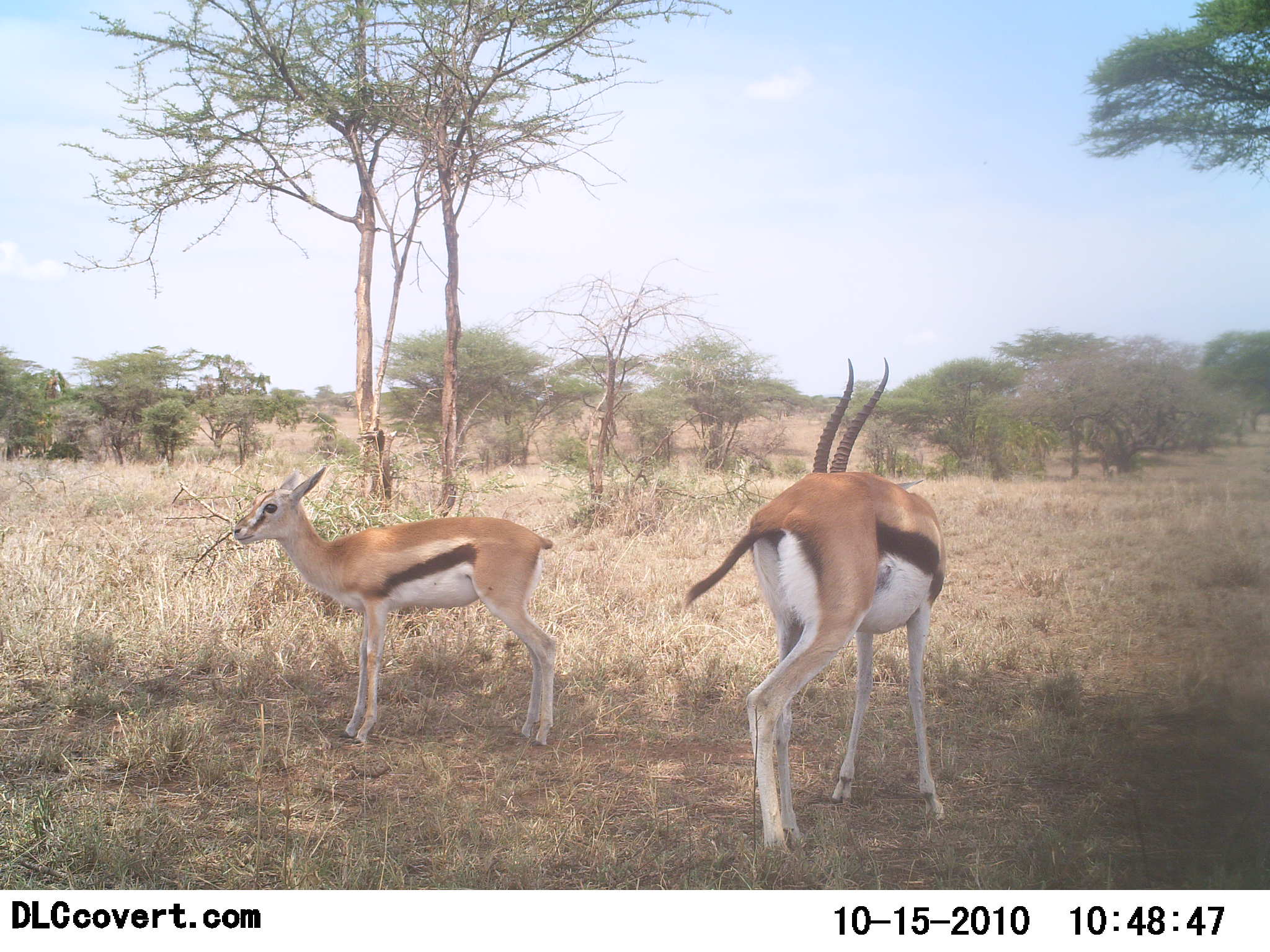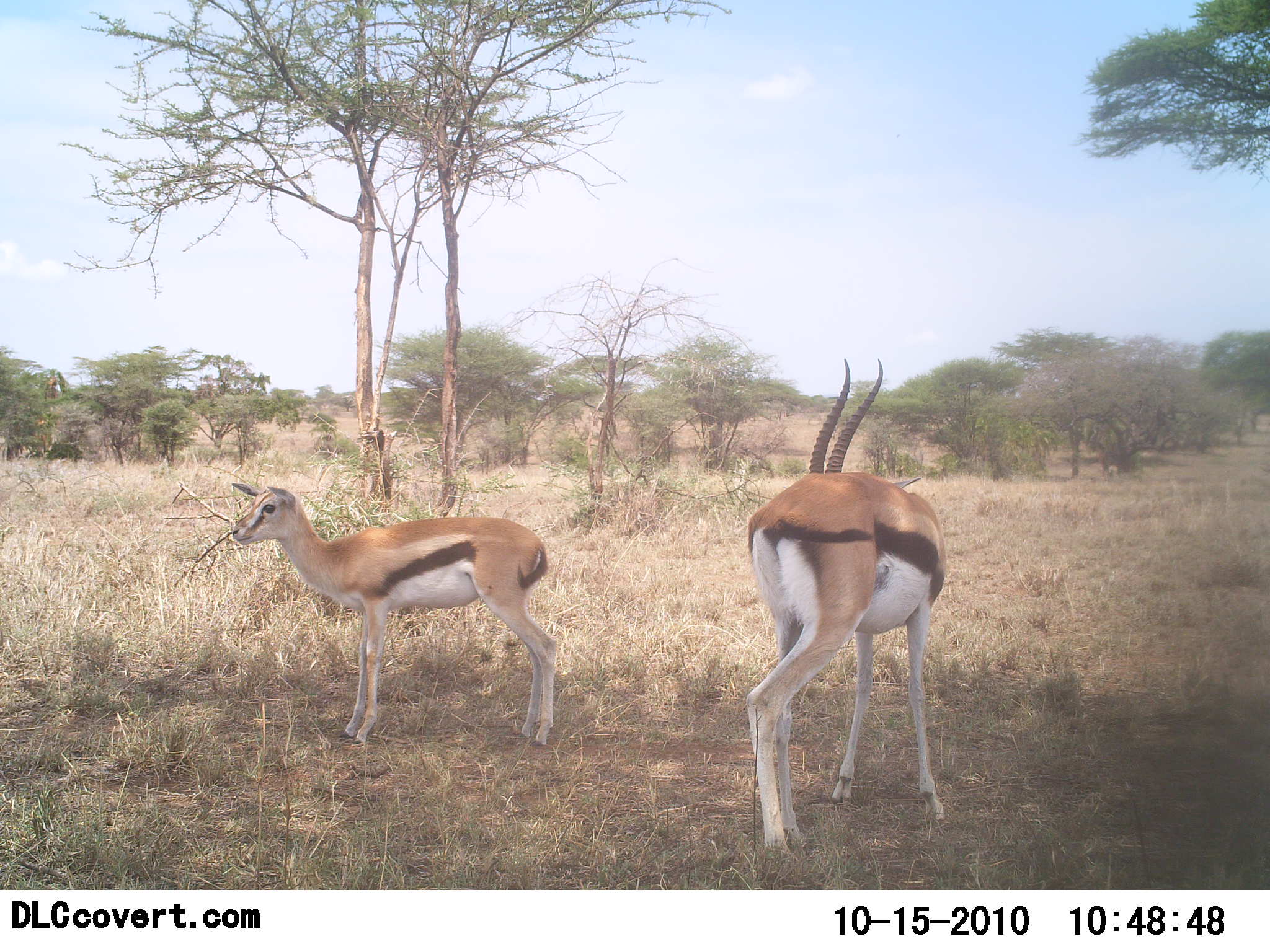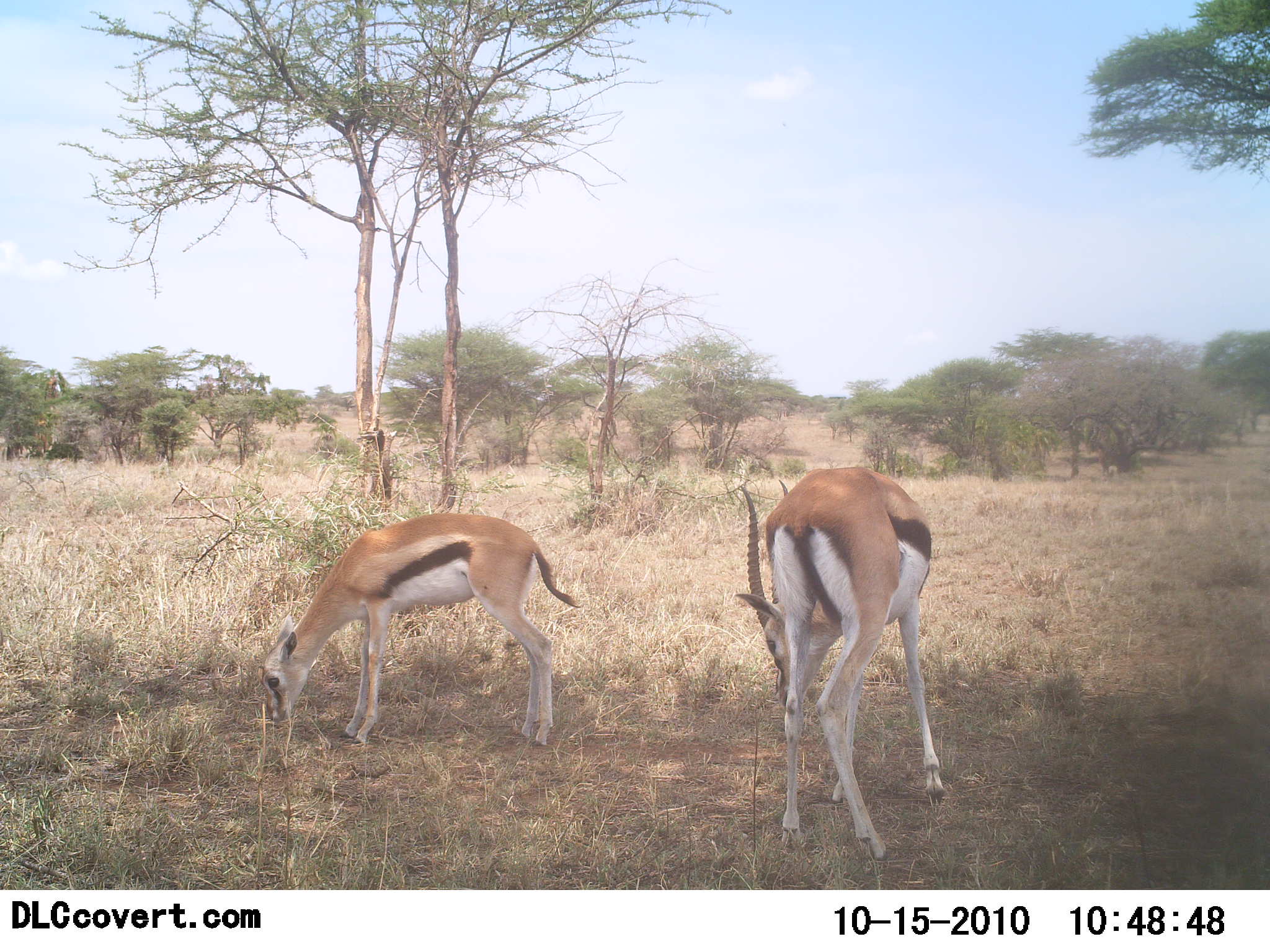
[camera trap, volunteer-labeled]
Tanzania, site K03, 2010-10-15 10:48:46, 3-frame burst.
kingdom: Animalia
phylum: Chordata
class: Mammalia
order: Artiodactyla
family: Bovidae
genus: Eudorcas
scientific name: Eudorcas thomsonii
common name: thomson's gazelle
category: gazellethomsons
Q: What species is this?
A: Gazellethomsons (thomson's gazelle) (Eudorcas thomsonii).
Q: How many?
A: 2.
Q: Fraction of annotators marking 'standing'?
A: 77%.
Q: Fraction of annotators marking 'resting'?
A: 0%.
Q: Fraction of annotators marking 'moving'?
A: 0%.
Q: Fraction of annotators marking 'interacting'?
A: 0%.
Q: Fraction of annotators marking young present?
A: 8%.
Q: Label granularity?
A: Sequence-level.